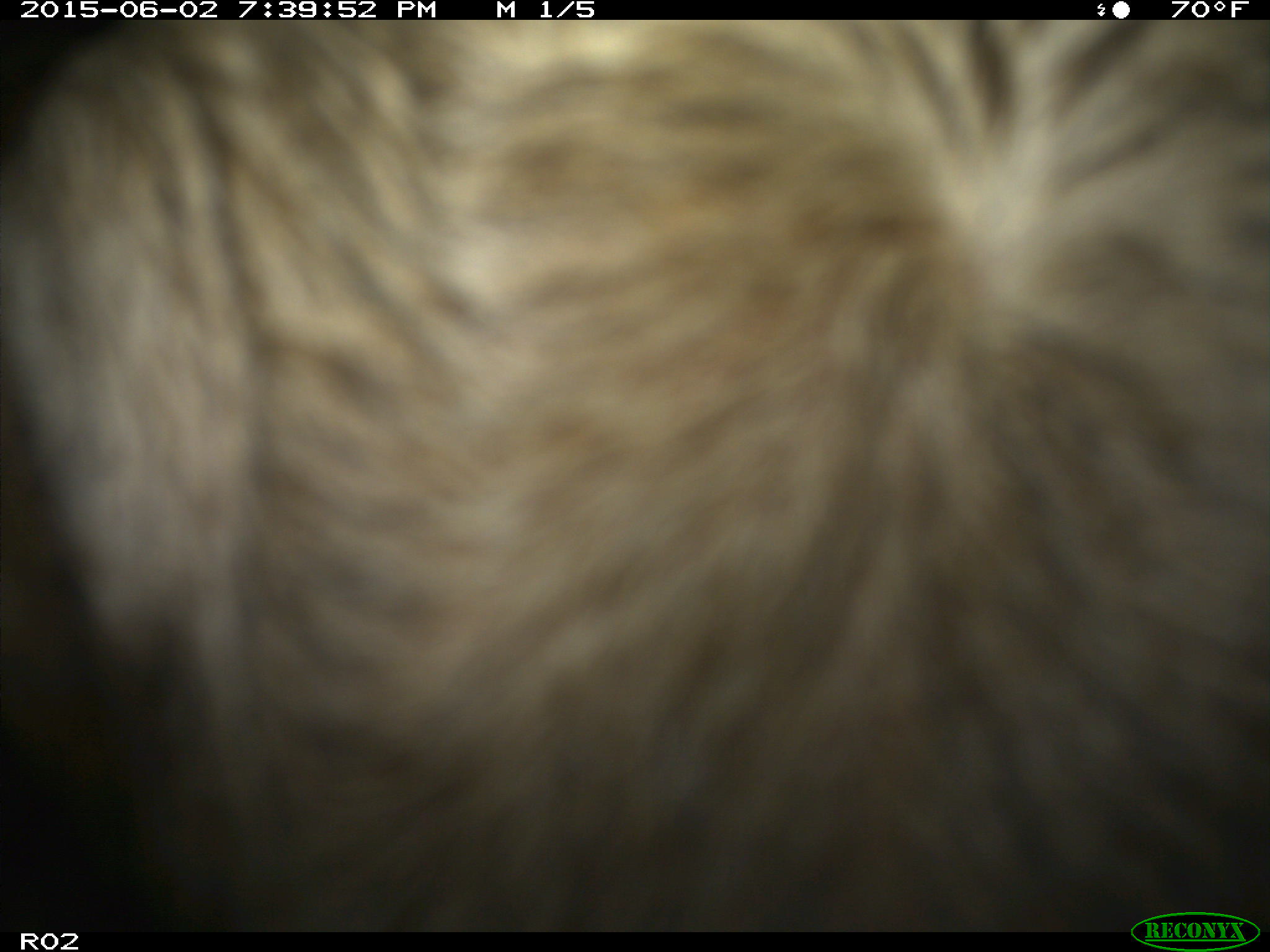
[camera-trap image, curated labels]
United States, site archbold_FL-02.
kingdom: Animalia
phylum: Chordata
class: Mammalia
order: Artiodactyla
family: Bovidae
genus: Bos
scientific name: Bos taurus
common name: domestic cow